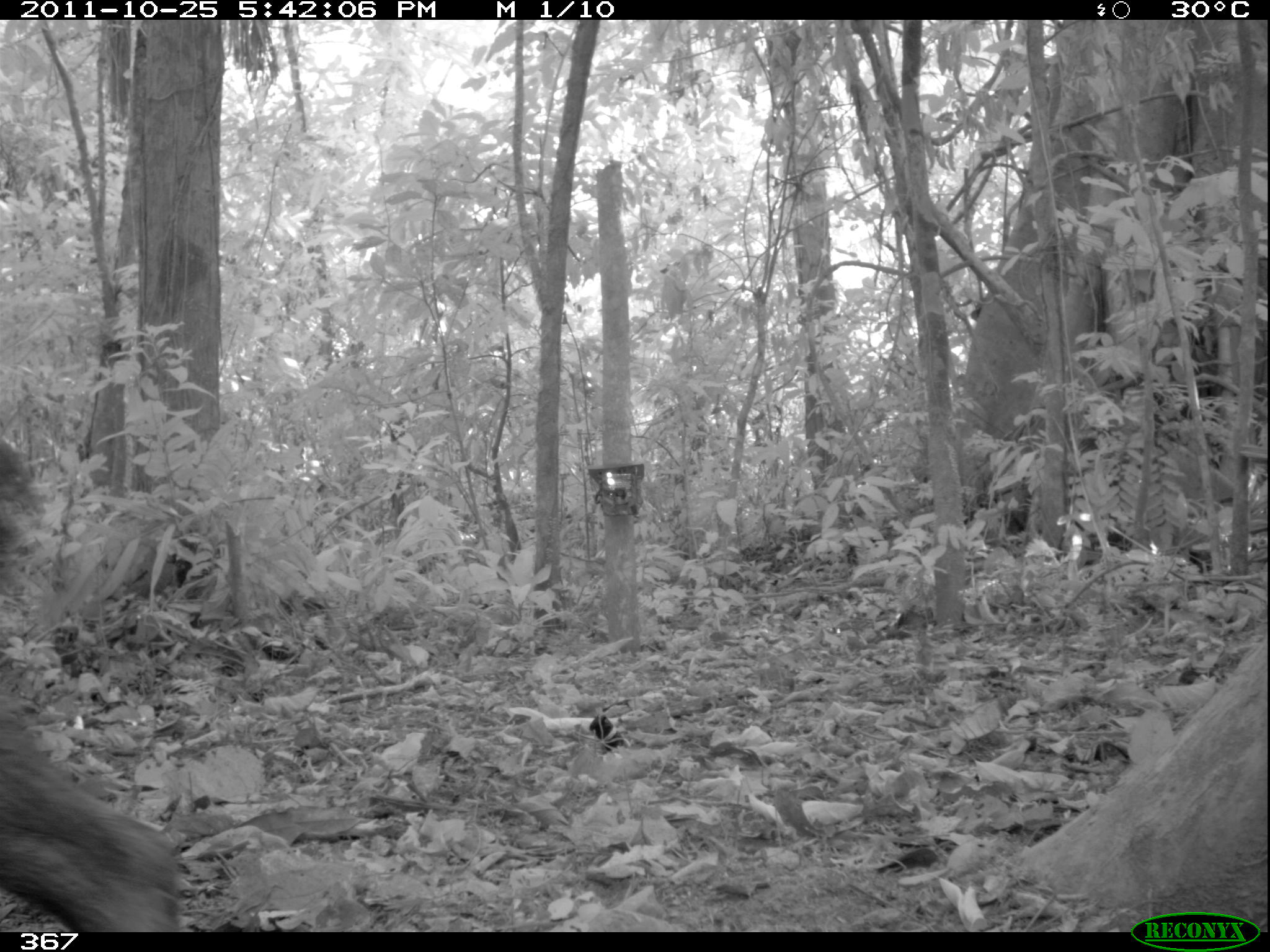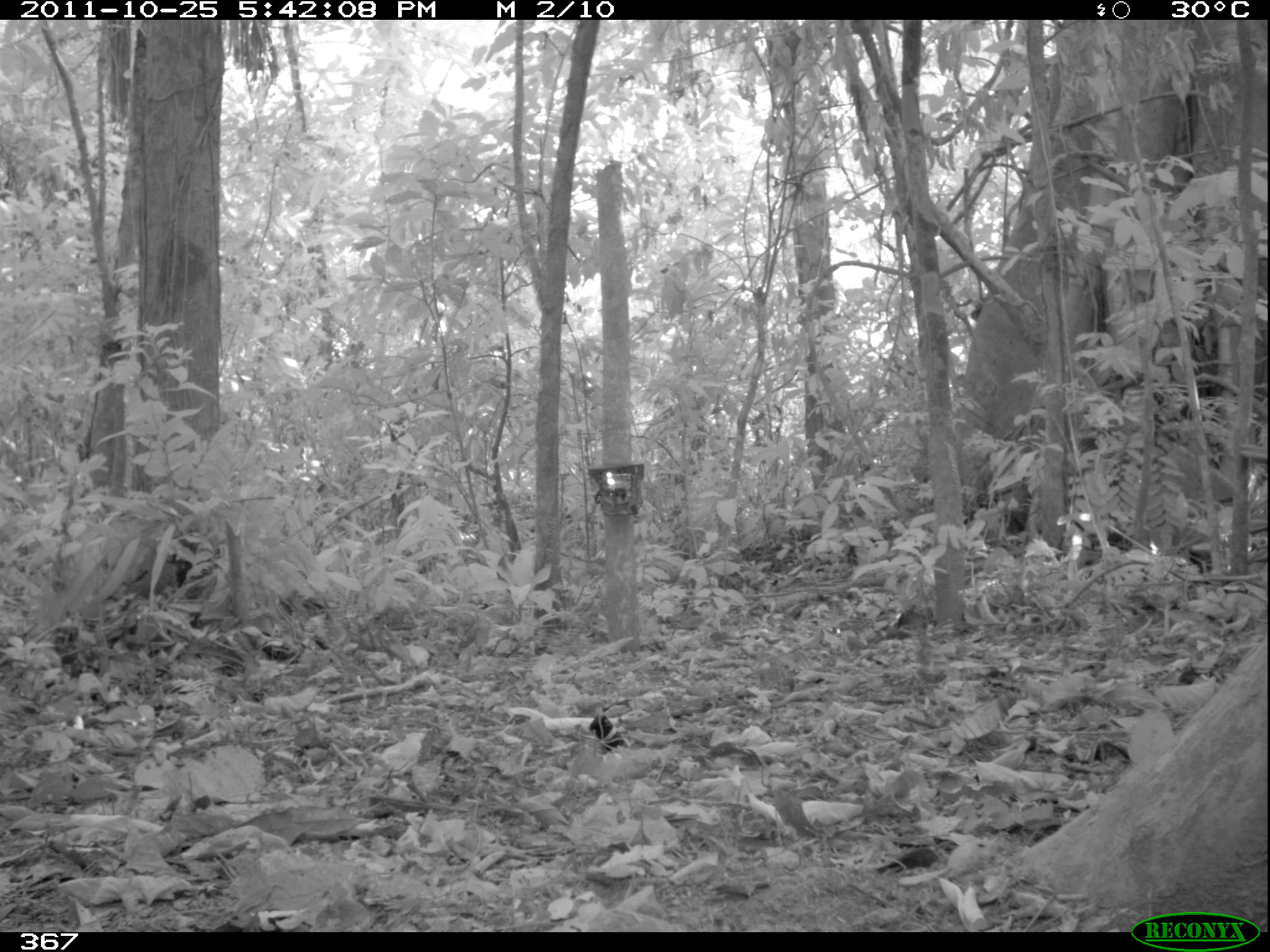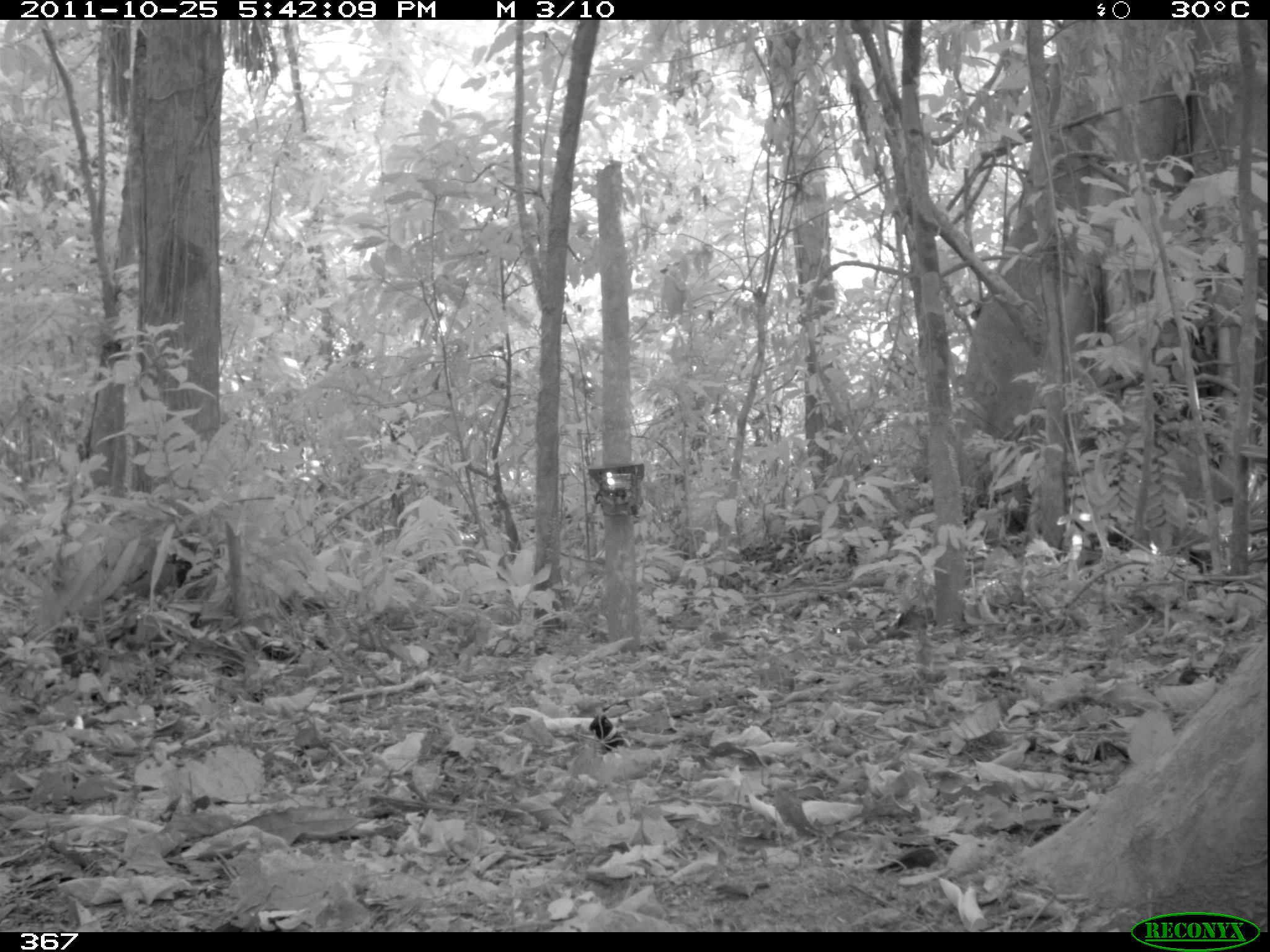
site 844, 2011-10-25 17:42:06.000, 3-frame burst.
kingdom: Animalia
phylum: Chordata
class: Mammalia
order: Artiodactyla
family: Tayassuidae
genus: Tayassu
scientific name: Tayassu pecari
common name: white-lipped peccary